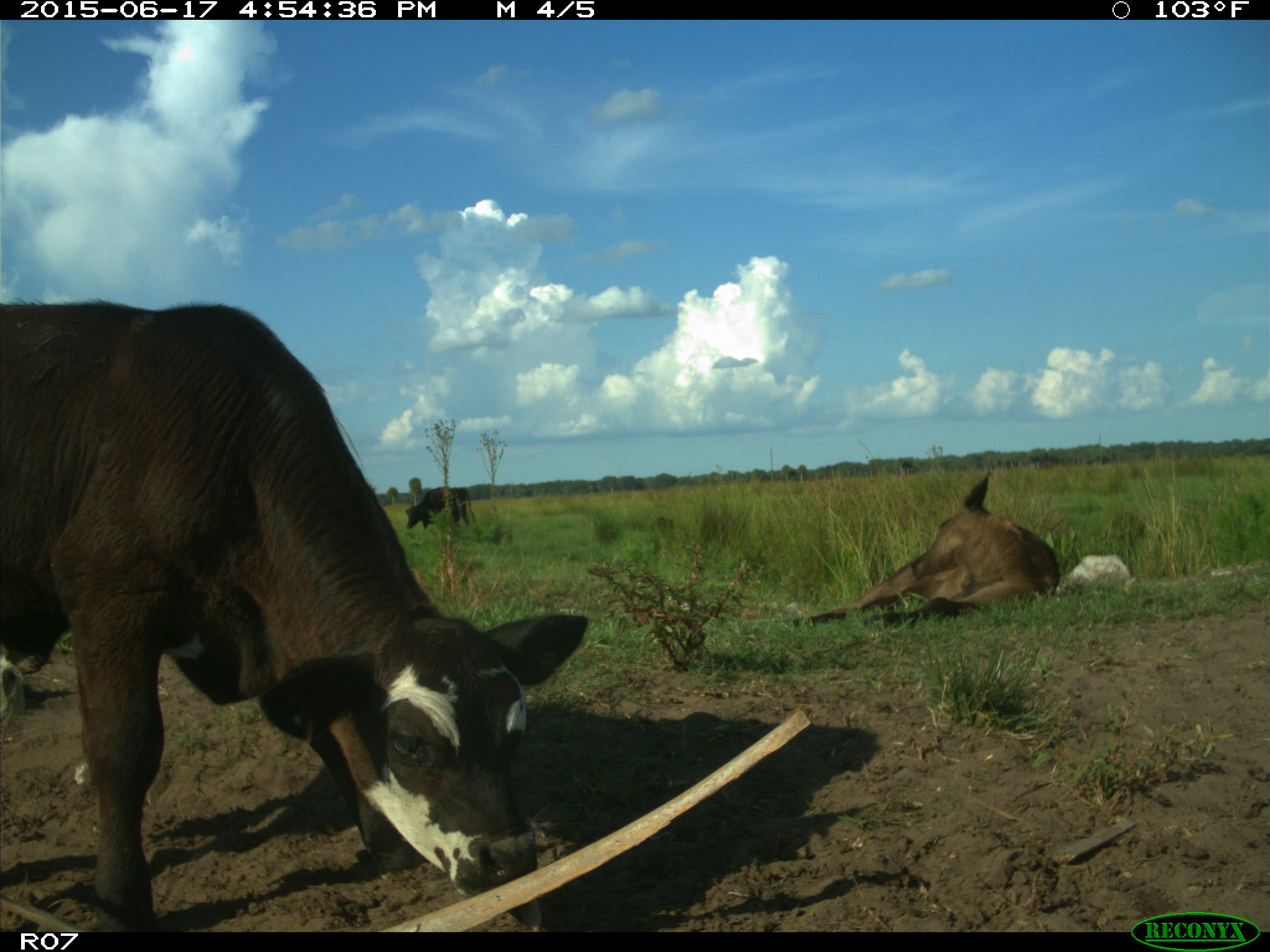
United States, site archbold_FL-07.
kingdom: Animalia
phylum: Chordata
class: Mammalia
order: Artiodactyla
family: Bovidae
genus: Bos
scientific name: Bos taurus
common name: domestic cow